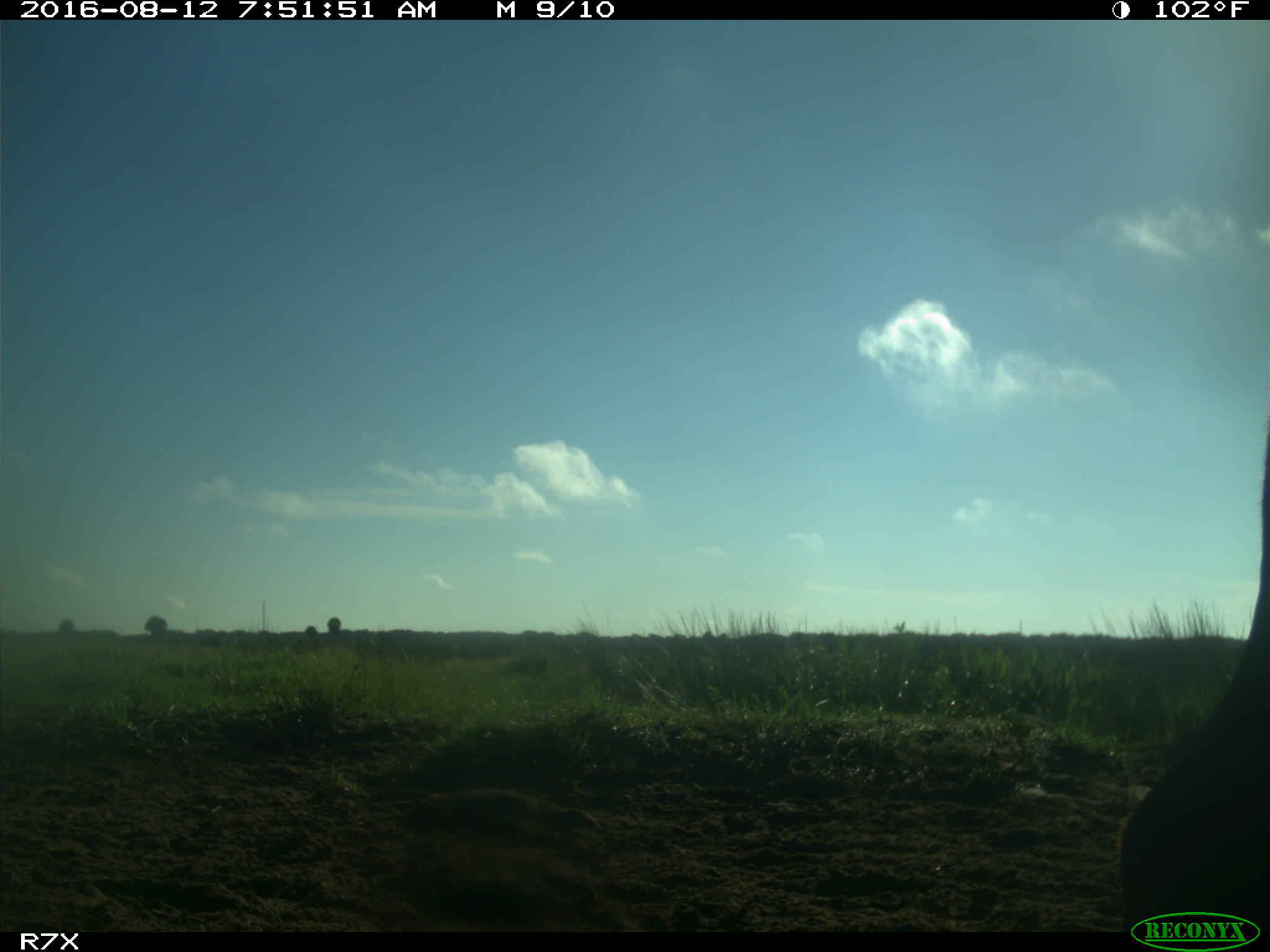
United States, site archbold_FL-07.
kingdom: Animalia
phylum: Chordata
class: Mammalia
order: Artiodactyla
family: Bovidae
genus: Bos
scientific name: Bos taurus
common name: domestic cow